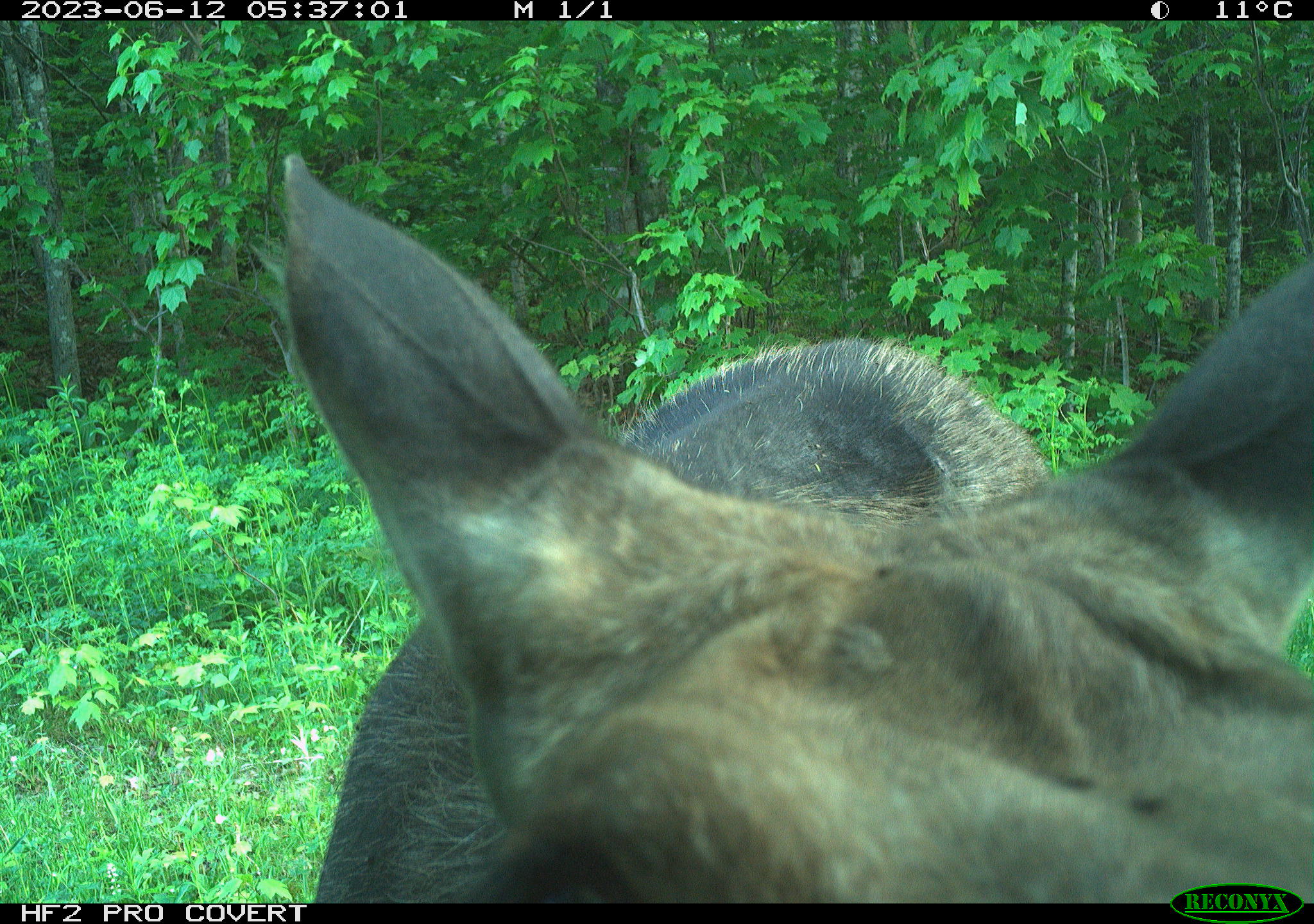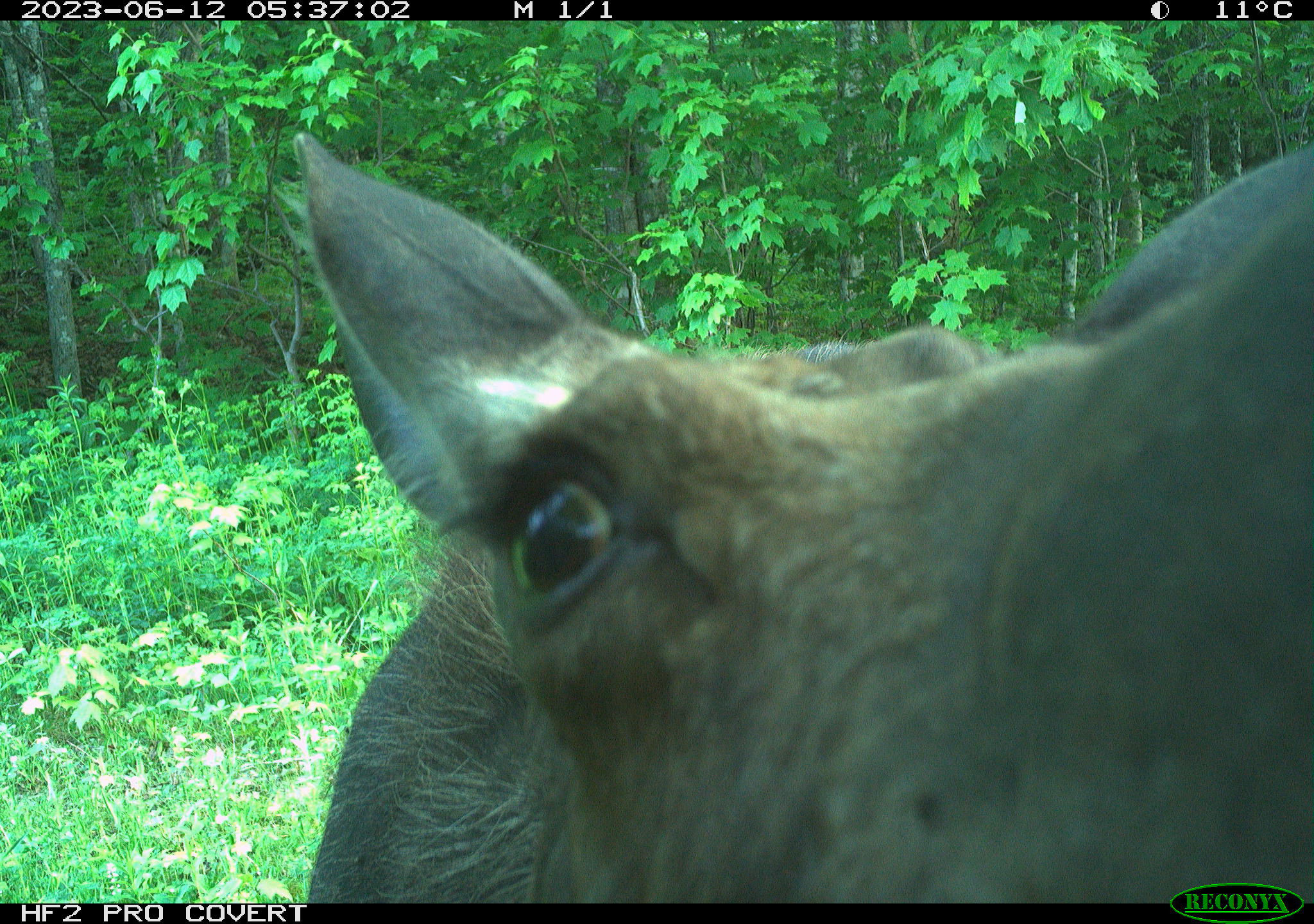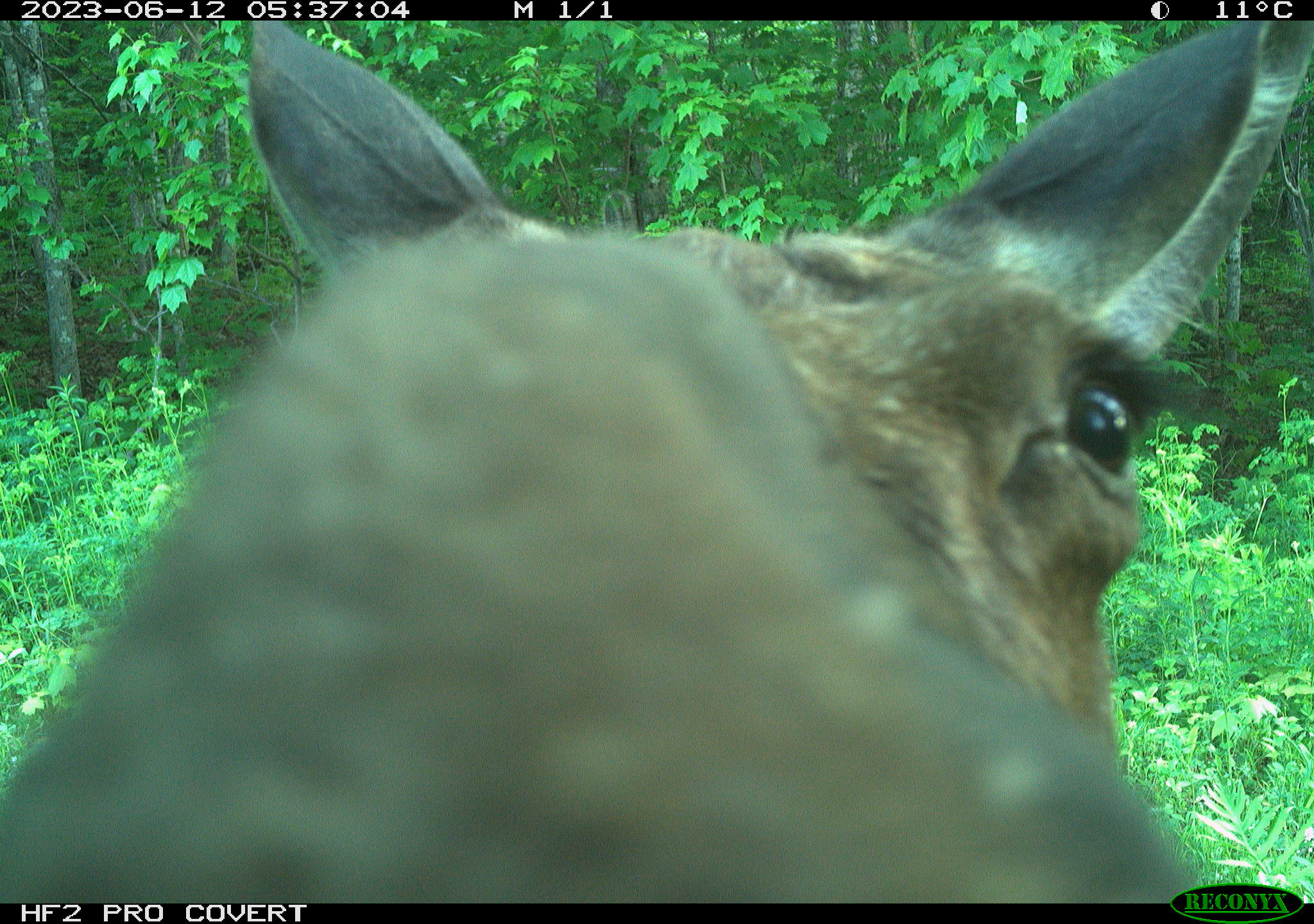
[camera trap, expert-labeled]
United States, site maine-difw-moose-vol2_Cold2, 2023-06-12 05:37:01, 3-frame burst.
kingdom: Animalia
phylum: Chordata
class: Mammalia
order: Artiodactyla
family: Cervidae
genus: Alces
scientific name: Alces alces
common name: moose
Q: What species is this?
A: Moose (Alces alces).